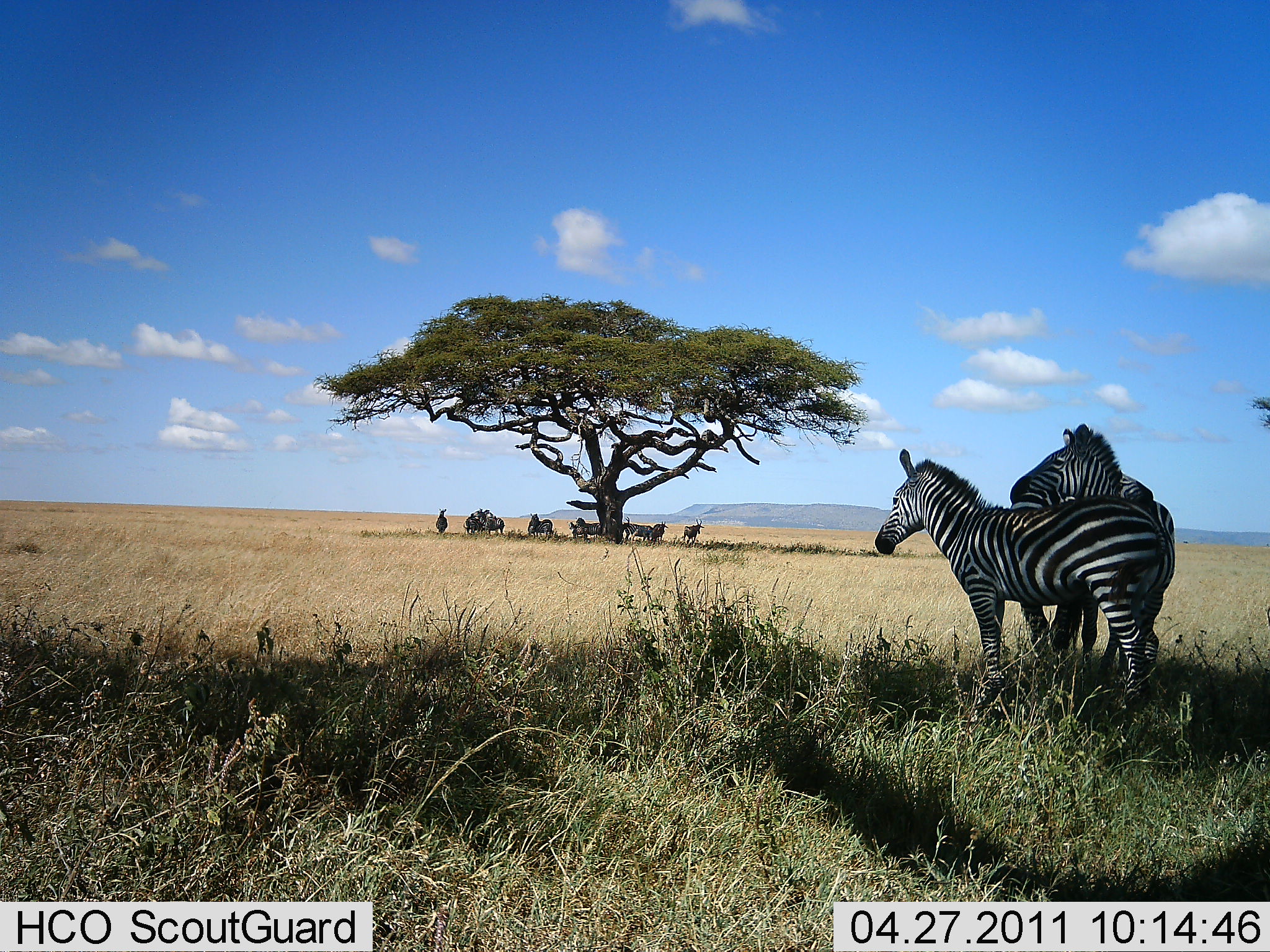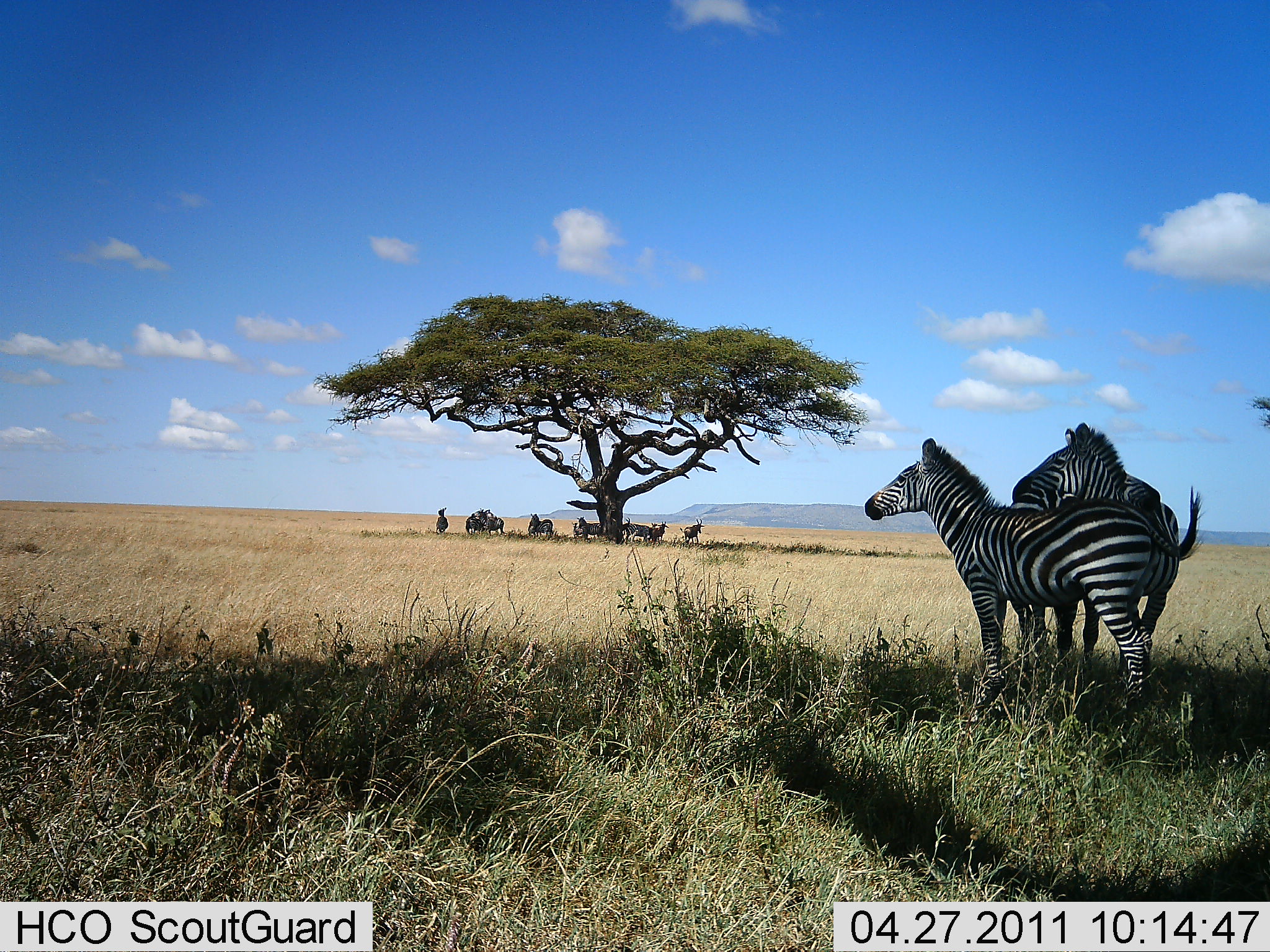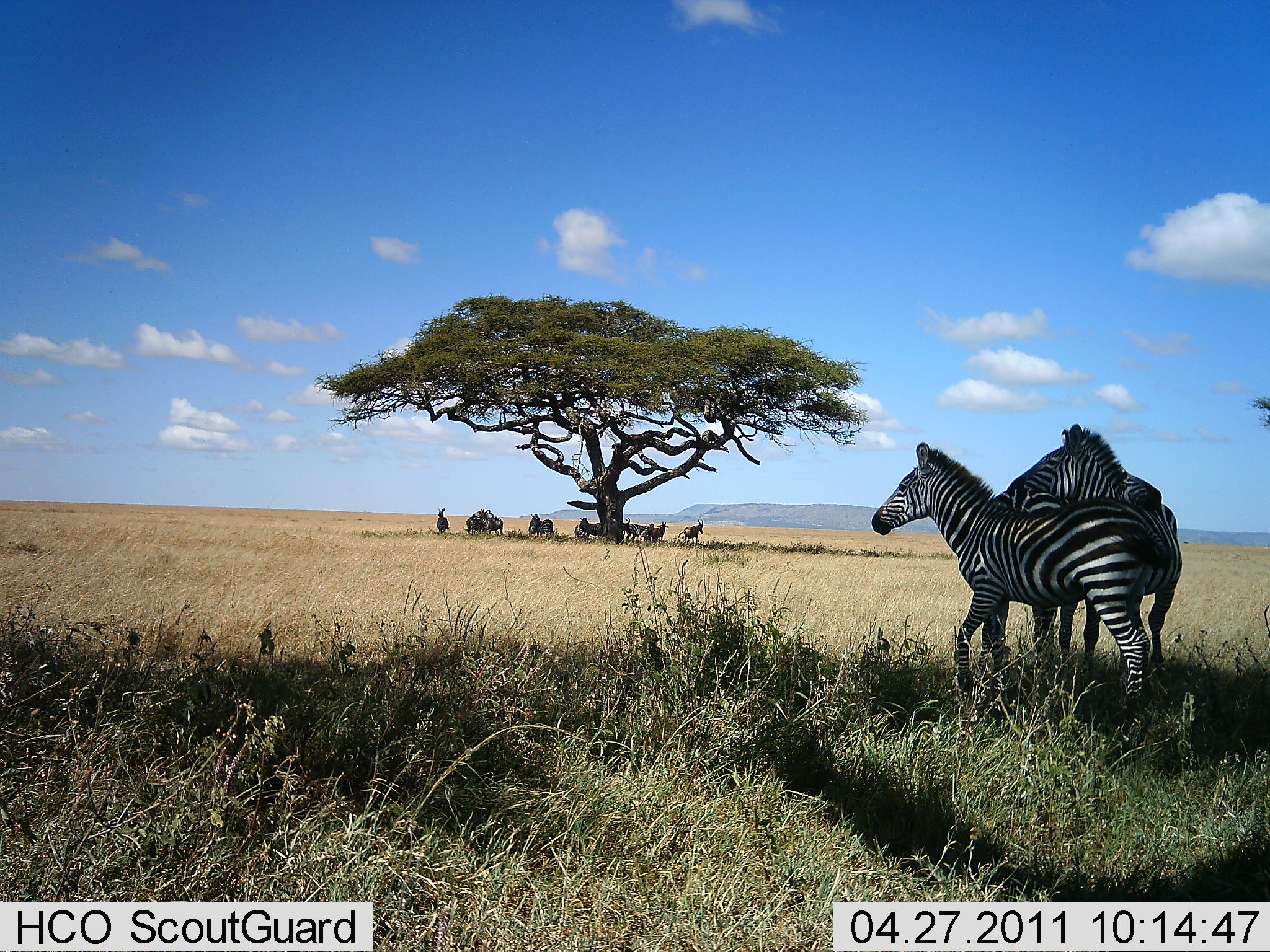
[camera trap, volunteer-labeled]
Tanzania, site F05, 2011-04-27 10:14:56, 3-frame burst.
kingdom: Animalia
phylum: Chordata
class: Mammalia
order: Perissodactyla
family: Equidae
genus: Equus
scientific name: Equus quagga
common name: plains zebra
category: zebra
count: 11-50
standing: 75%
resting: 12%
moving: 12%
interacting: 31%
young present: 19%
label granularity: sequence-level